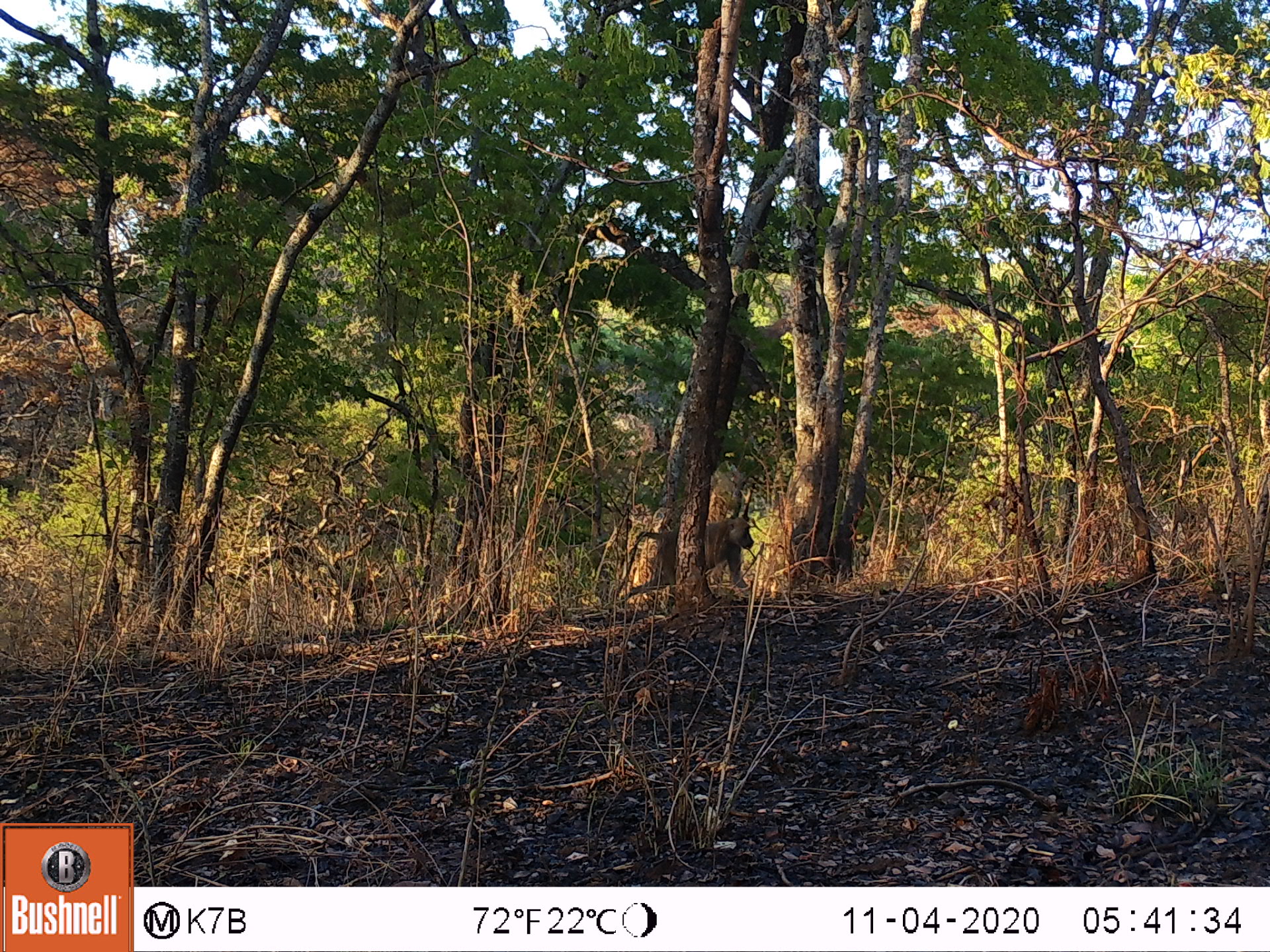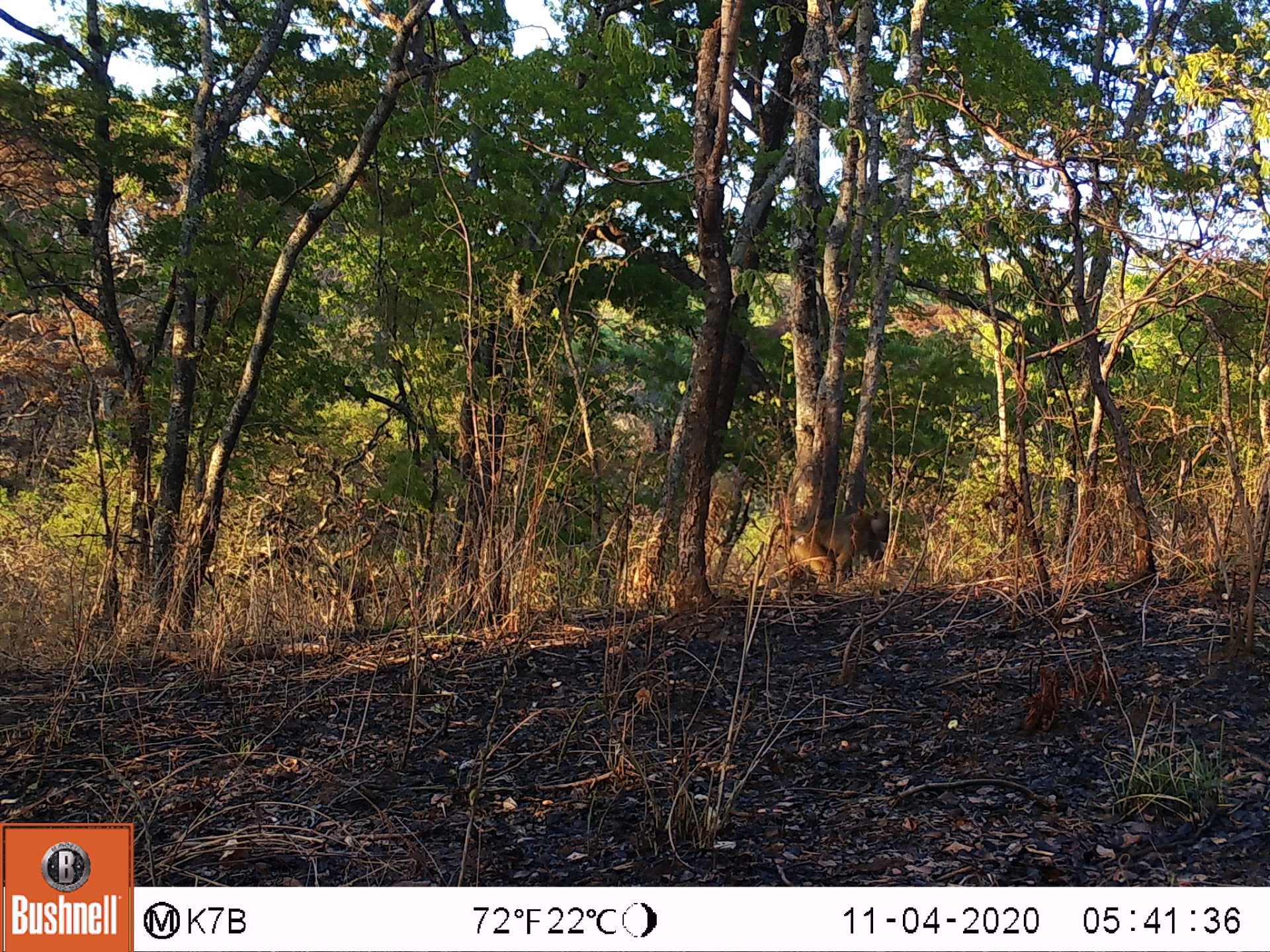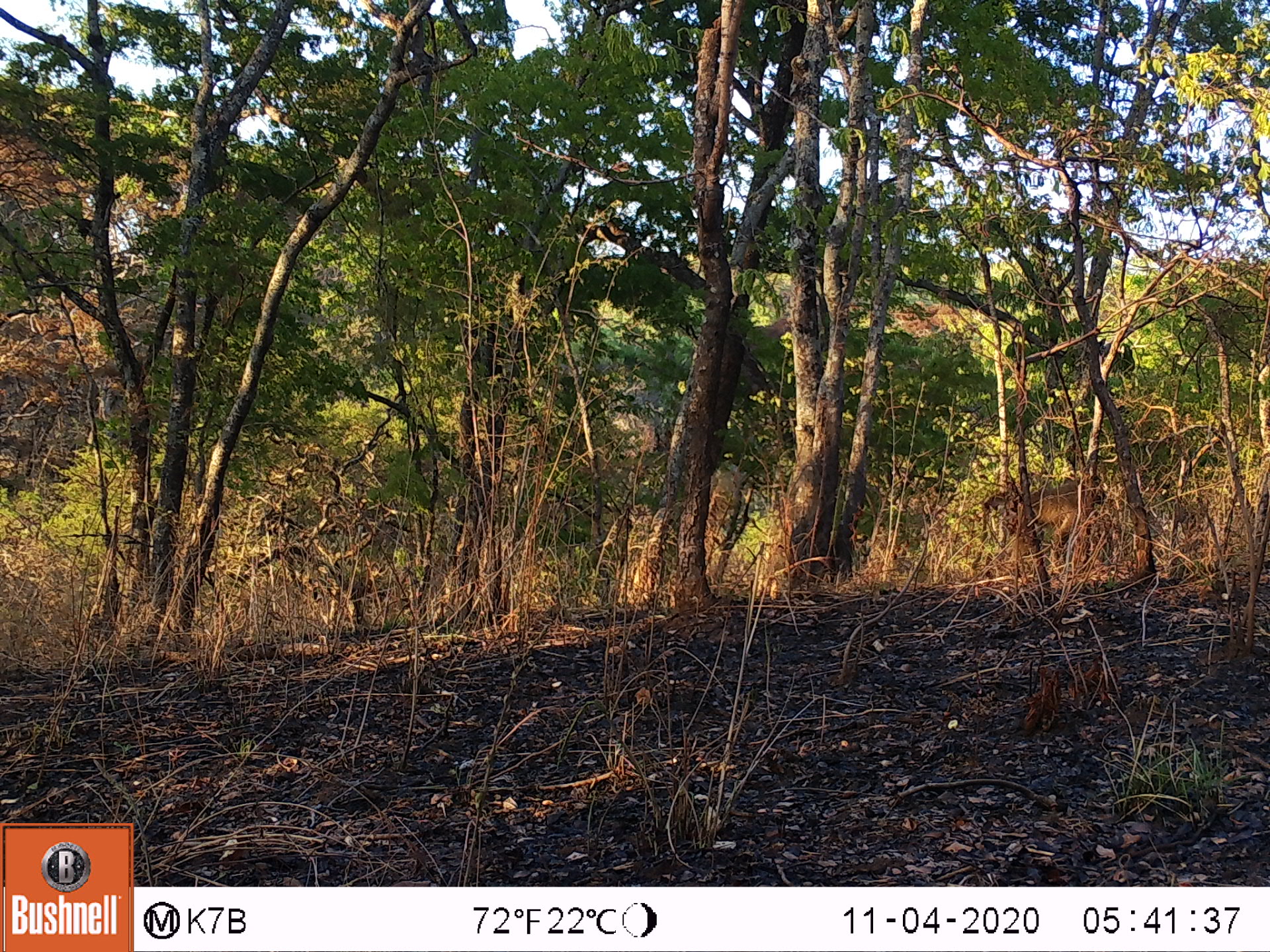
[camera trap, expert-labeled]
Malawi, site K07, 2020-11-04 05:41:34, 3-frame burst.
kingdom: Animalia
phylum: Chordata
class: Mammalia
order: Primates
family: Cercopithecidae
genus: Papio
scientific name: Papio cynocephalus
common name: yellow baboon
Yellow baboon (Papio cynocephalus), count 1.